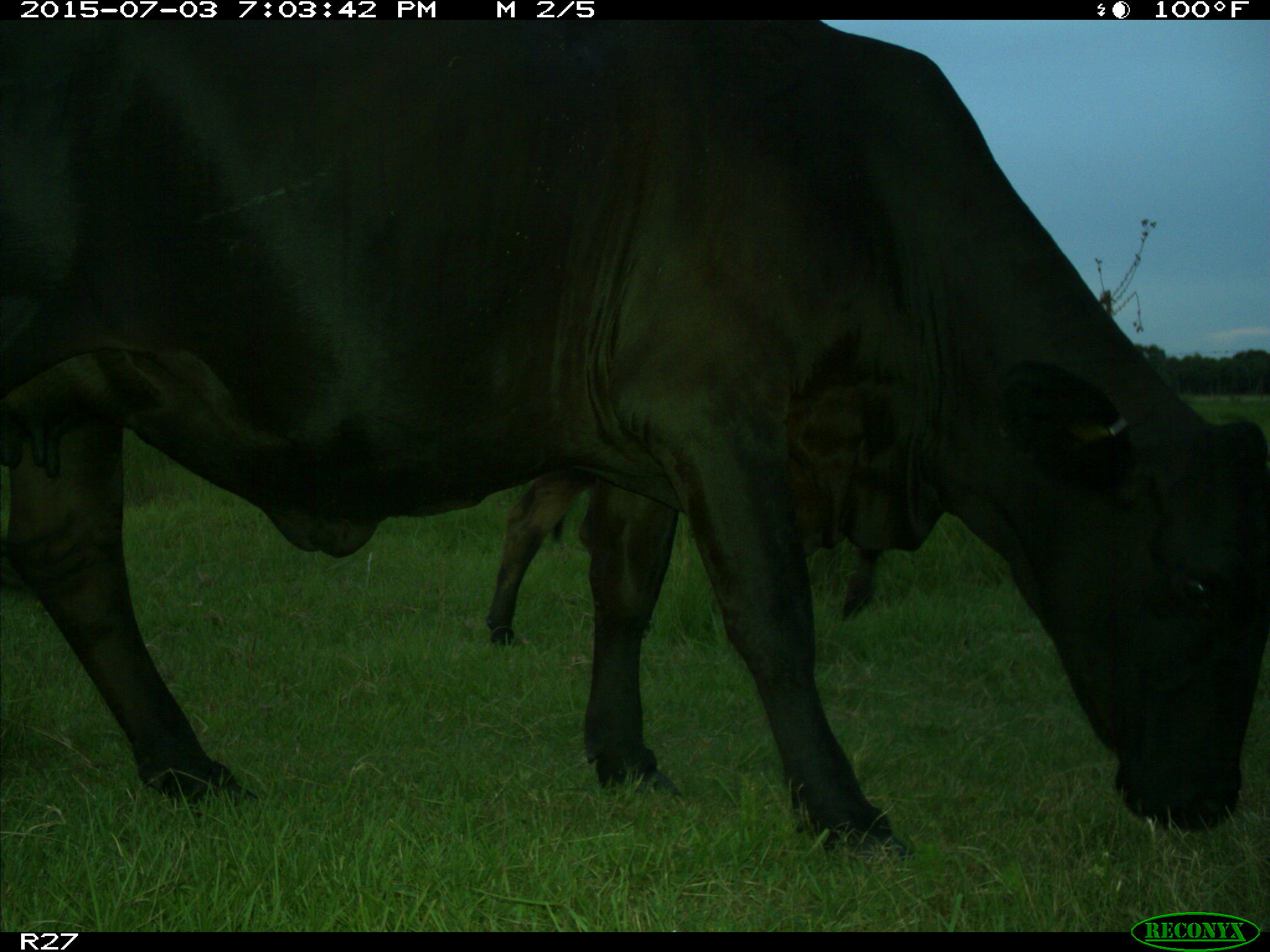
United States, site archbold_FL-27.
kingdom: Animalia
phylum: Chordata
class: Mammalia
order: Artiodactyla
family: Bovidae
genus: Bos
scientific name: Bos taurus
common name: domestic cow